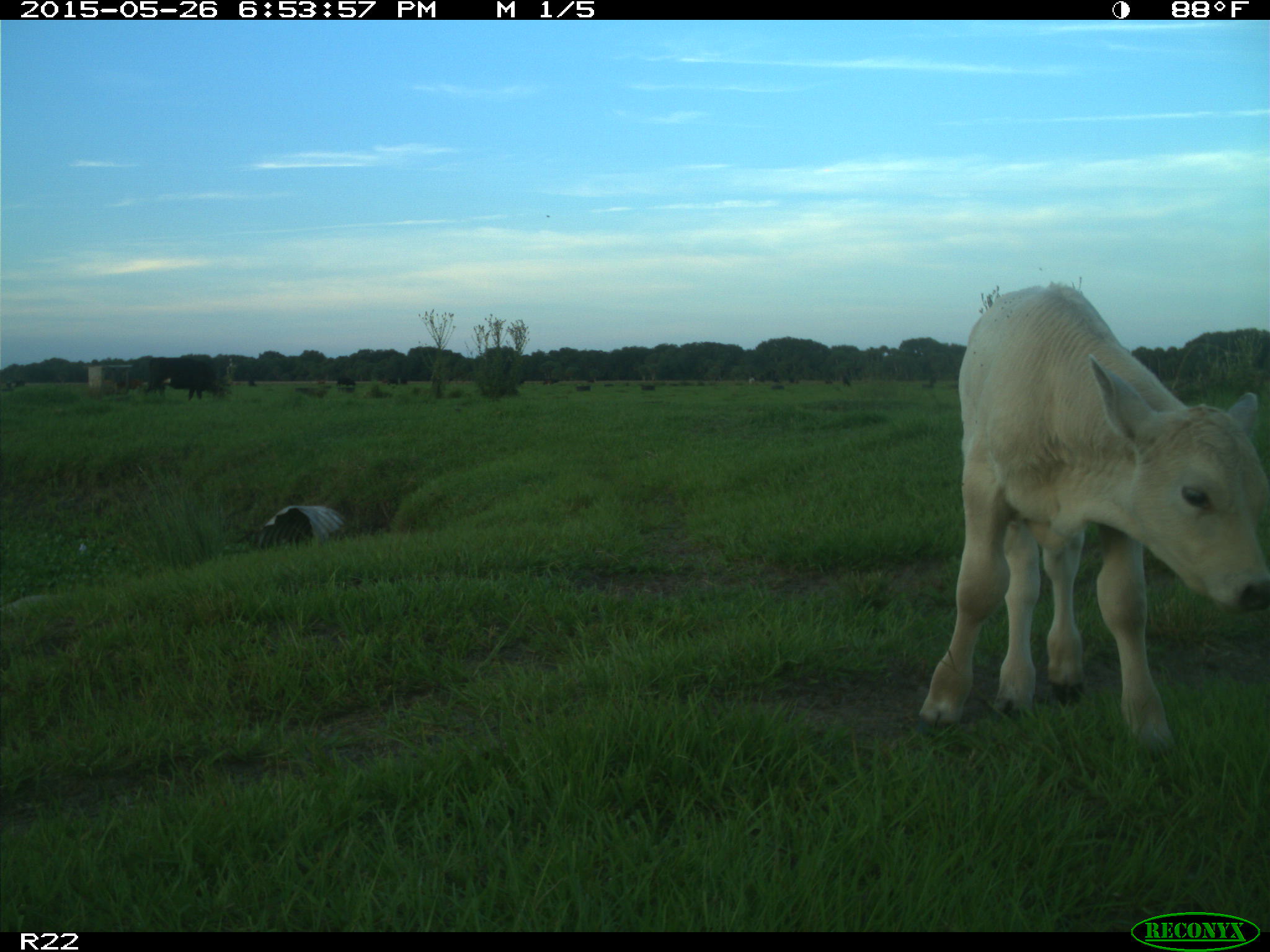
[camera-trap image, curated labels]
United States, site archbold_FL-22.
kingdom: Animalia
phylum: Chordata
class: Mammalia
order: Artiodactyla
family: Bovidae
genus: Bos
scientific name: Bos taurus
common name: domestic cow